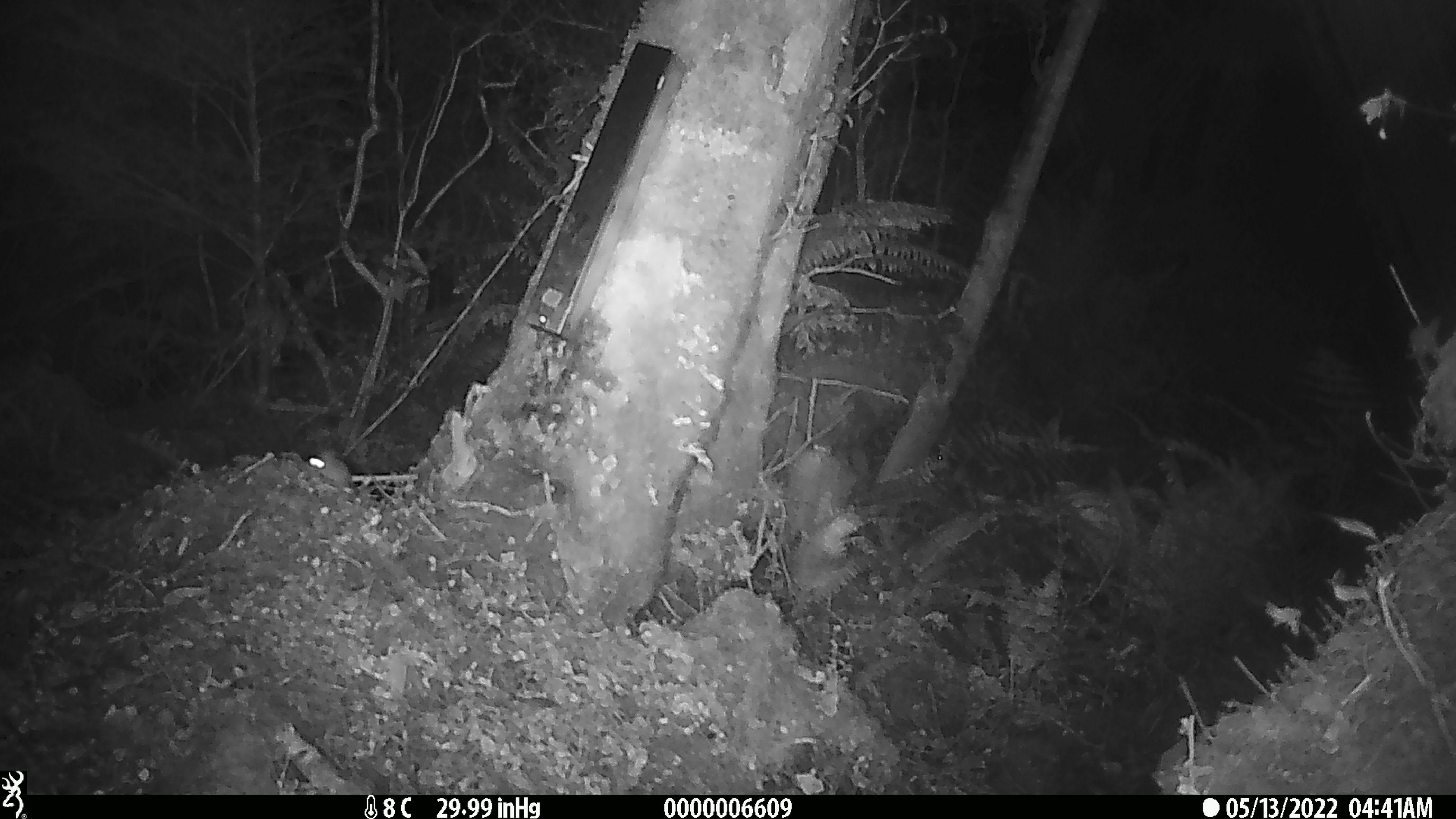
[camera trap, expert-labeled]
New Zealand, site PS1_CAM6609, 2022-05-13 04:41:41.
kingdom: Animalia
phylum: Chordata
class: Mammalia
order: Rodentia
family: Muridae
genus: Mus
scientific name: Mus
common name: mouse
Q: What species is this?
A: Mouse (Mus).